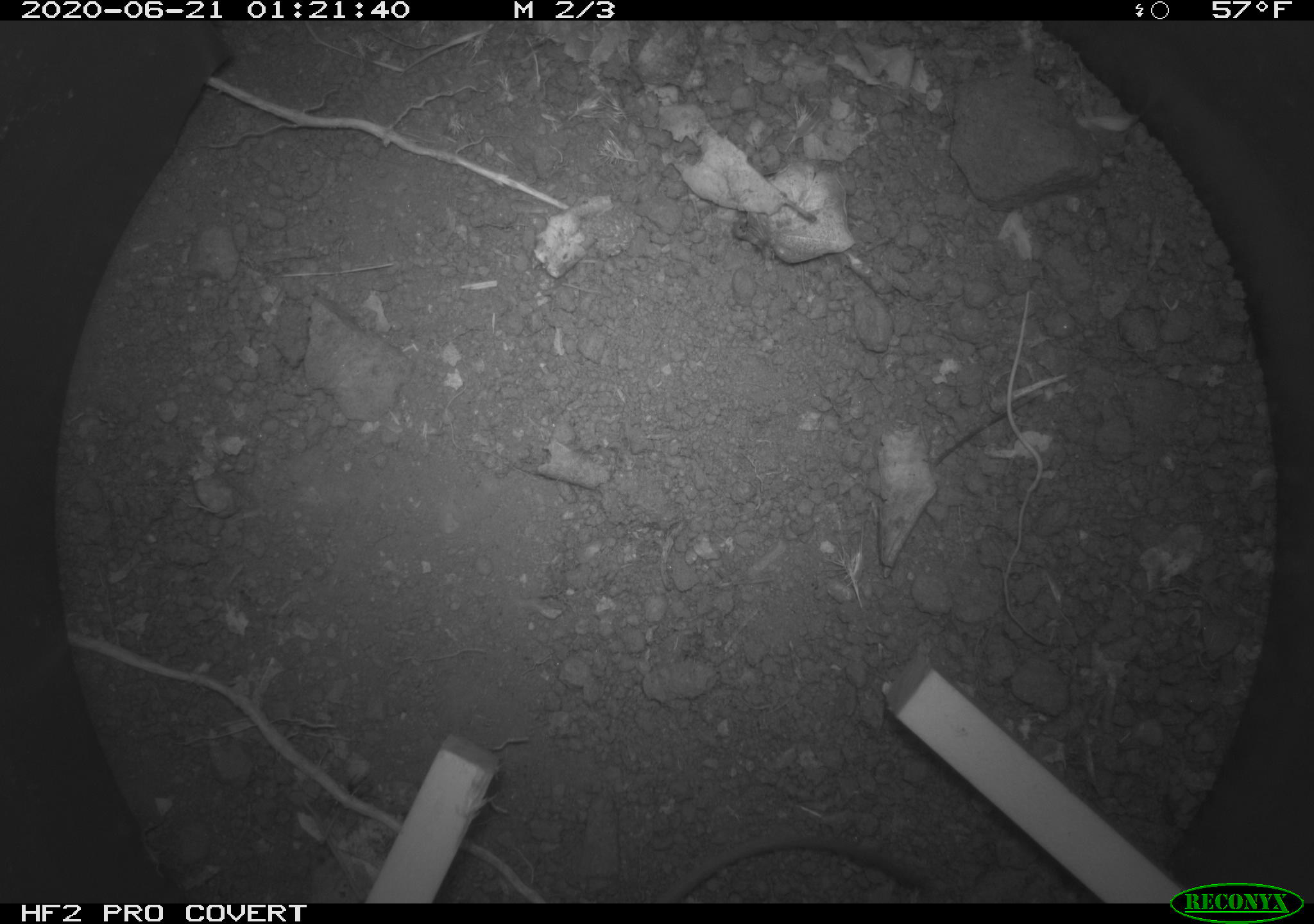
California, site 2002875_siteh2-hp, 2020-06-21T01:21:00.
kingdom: Animalia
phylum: Chordata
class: Mammalia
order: Rodentia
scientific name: Rodentia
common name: mouse species